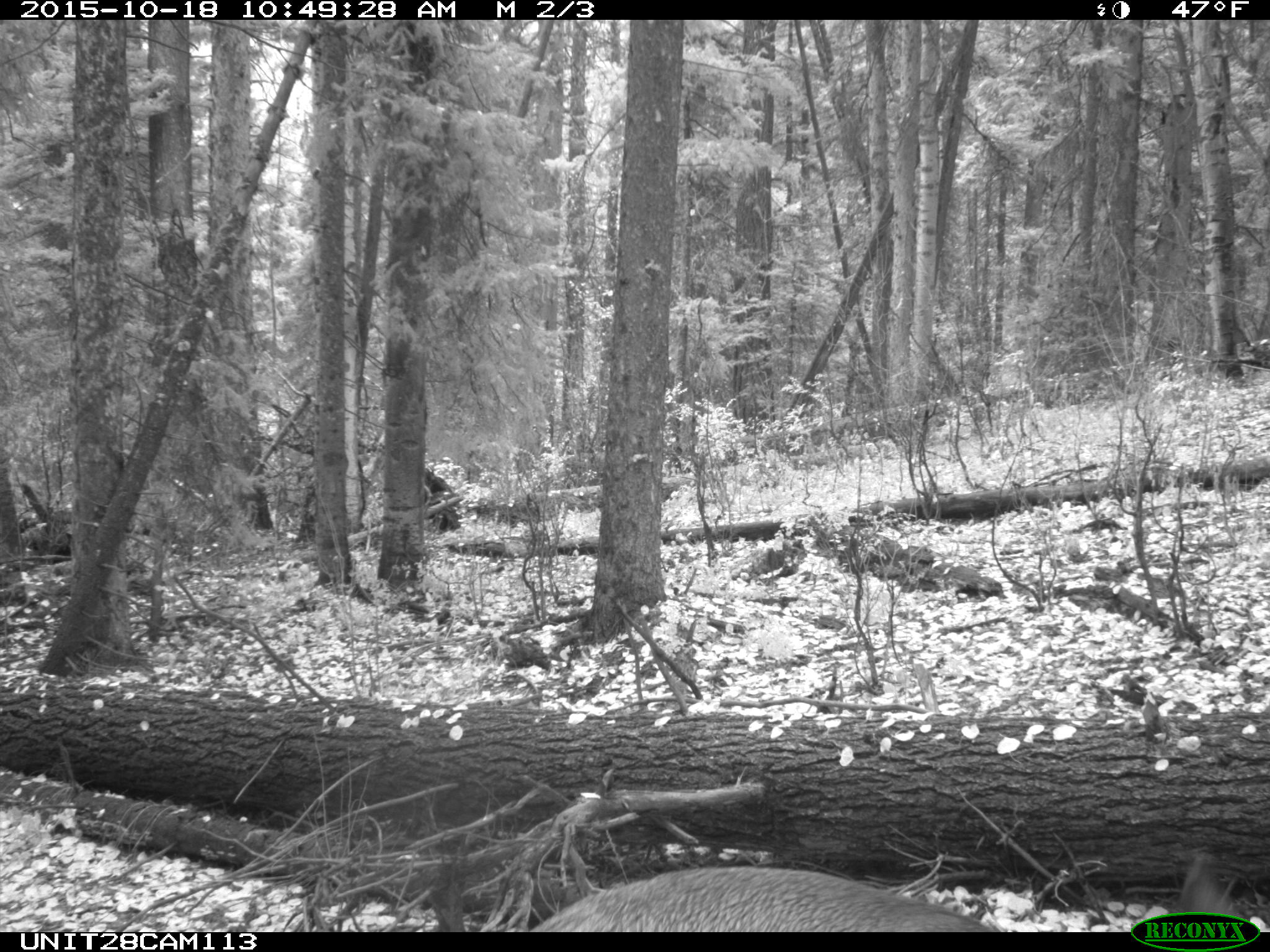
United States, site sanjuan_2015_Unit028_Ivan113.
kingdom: Animalia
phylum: Chordata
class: Mammalia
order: Artiodactyla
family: Cervidae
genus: Odocoileus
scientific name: Odocoileus hemionus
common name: mule deer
Odocoileus hemionus (mule deer).